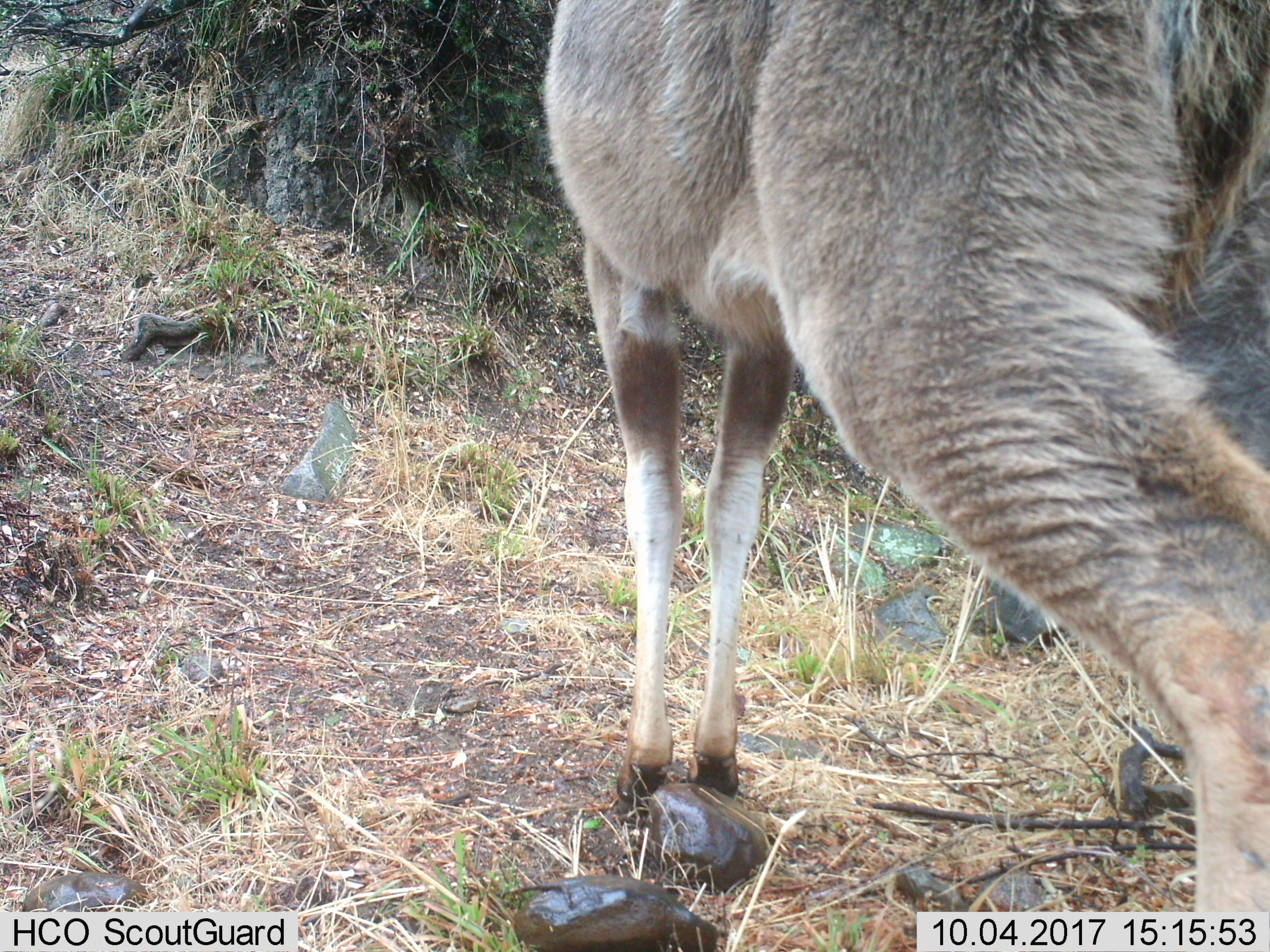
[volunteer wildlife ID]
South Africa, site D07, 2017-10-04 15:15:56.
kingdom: Animalia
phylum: Chordata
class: Mammalia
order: Artiodactyla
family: Bovidae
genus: Tragelaphus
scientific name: Tragelaphus strepsiceros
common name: greater kudu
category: kudu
Kudu (greater kudu) (Tragelaphus strepsiceros), count 1. Behavior (volunteer vote fractions): standing 80%, resting 0%, moving 20%, interacting 0%. Young present (vote fraction): 0%. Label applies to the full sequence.